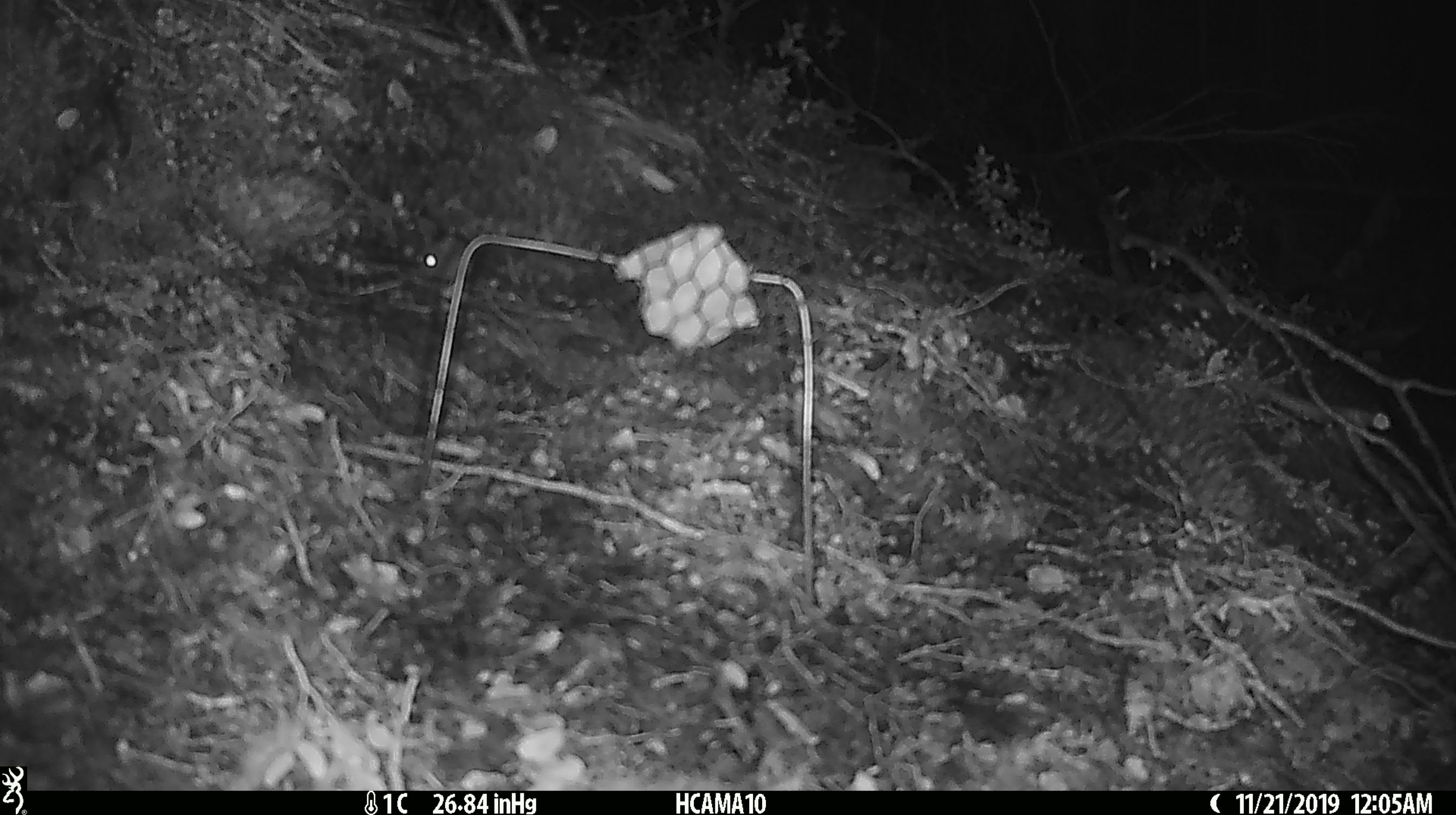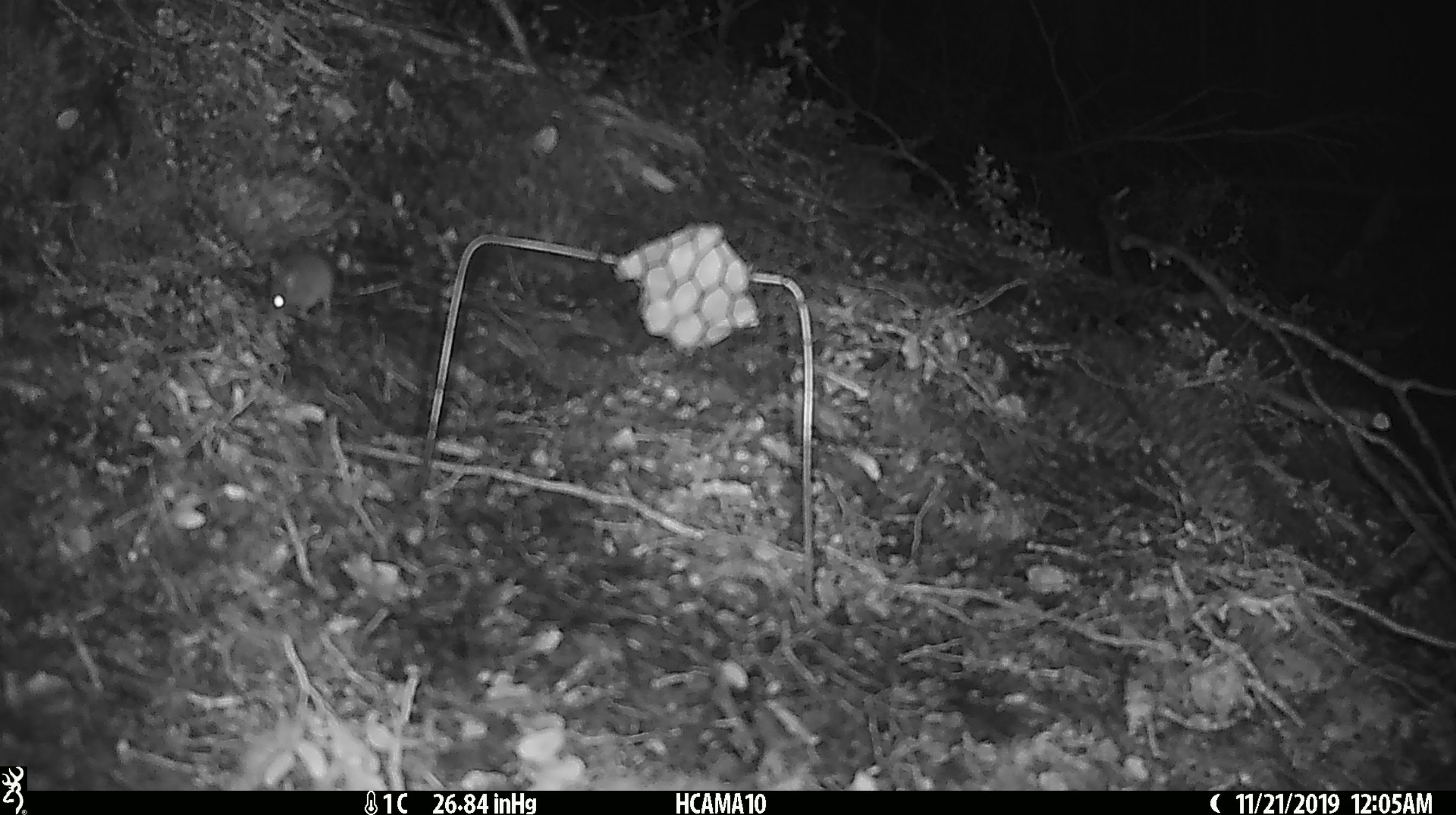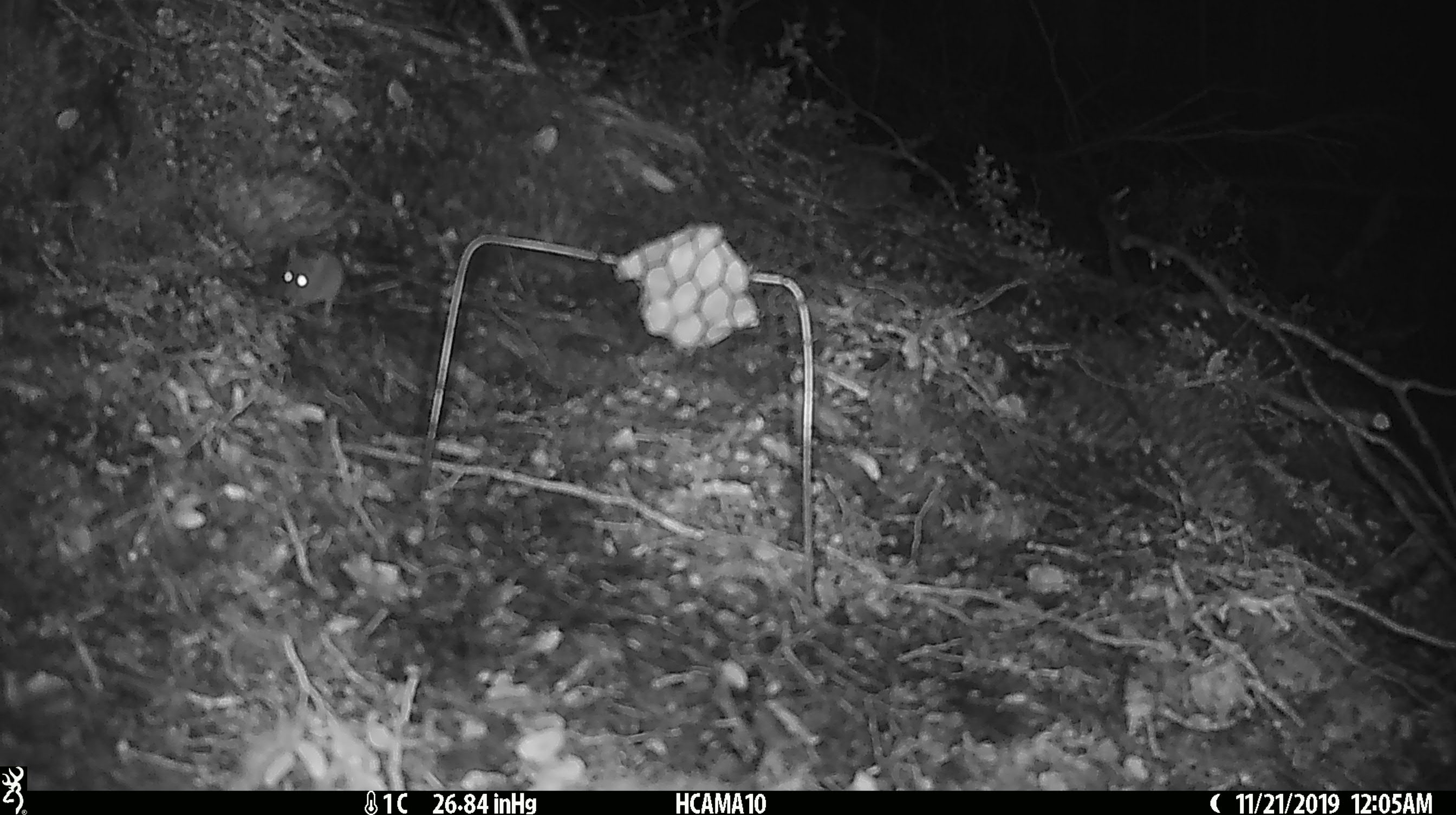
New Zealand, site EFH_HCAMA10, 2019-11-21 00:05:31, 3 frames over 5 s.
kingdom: Animalia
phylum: Chordata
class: Mammalia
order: Rodentia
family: Muridae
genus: Mus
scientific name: Mus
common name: mouse